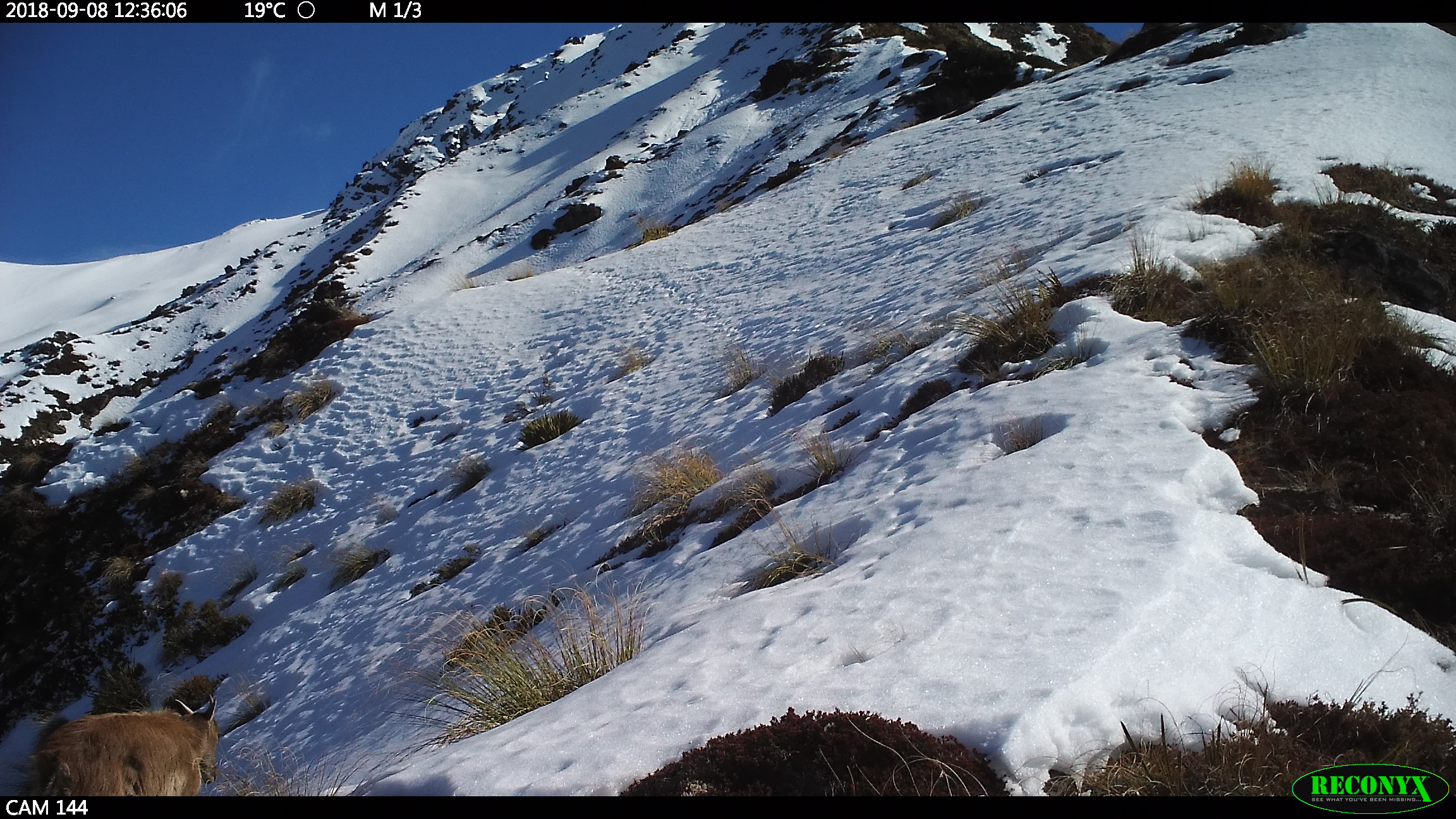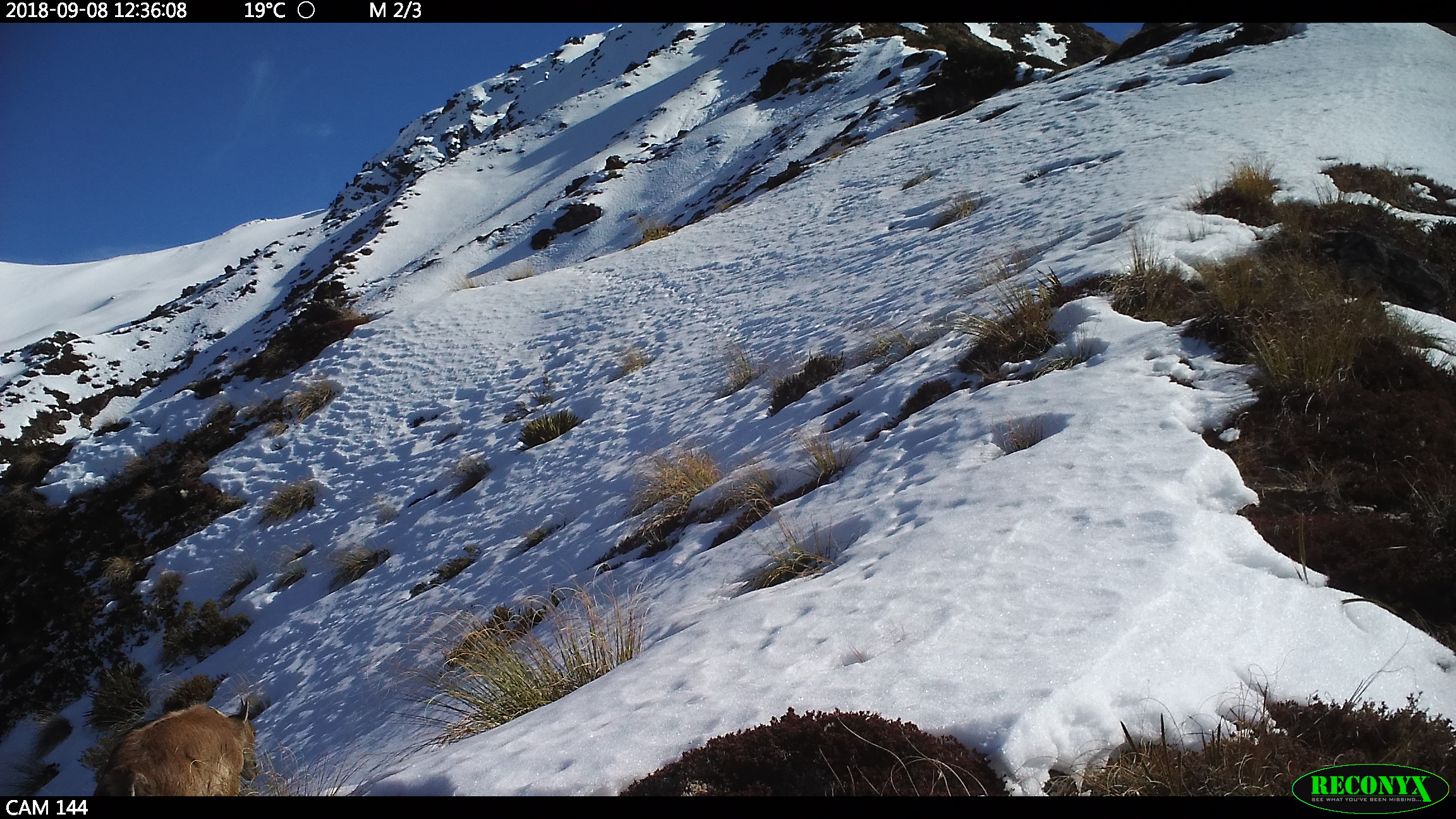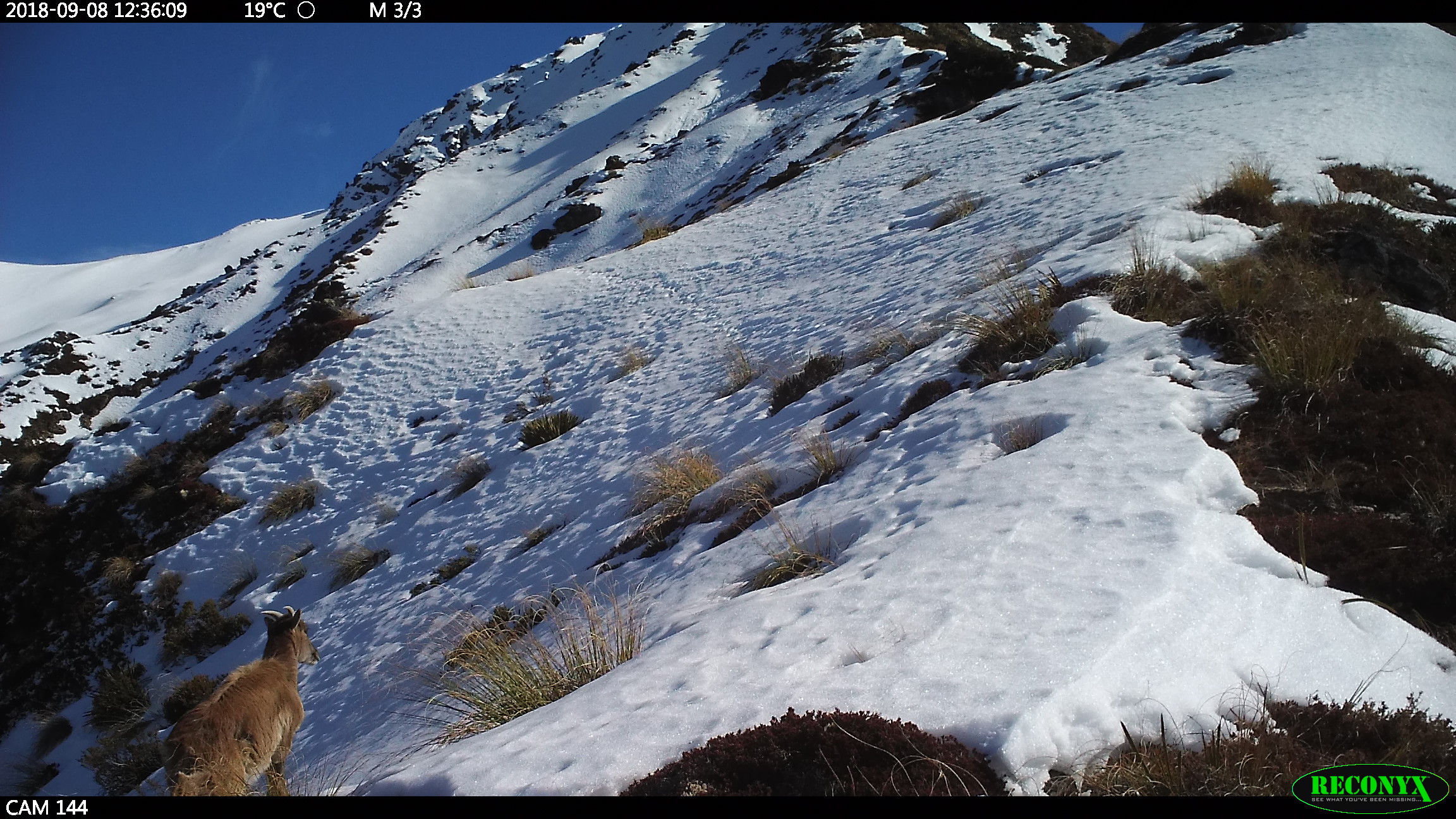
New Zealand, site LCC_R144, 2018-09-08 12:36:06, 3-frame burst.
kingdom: Animalia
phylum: Chordata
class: Mammalia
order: Artiodactyla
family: Bovidae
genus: Nilgiritragus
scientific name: Nilgiritragus hylocrius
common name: tahr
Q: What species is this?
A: Tahr (Nilgiritragus hylocrius).